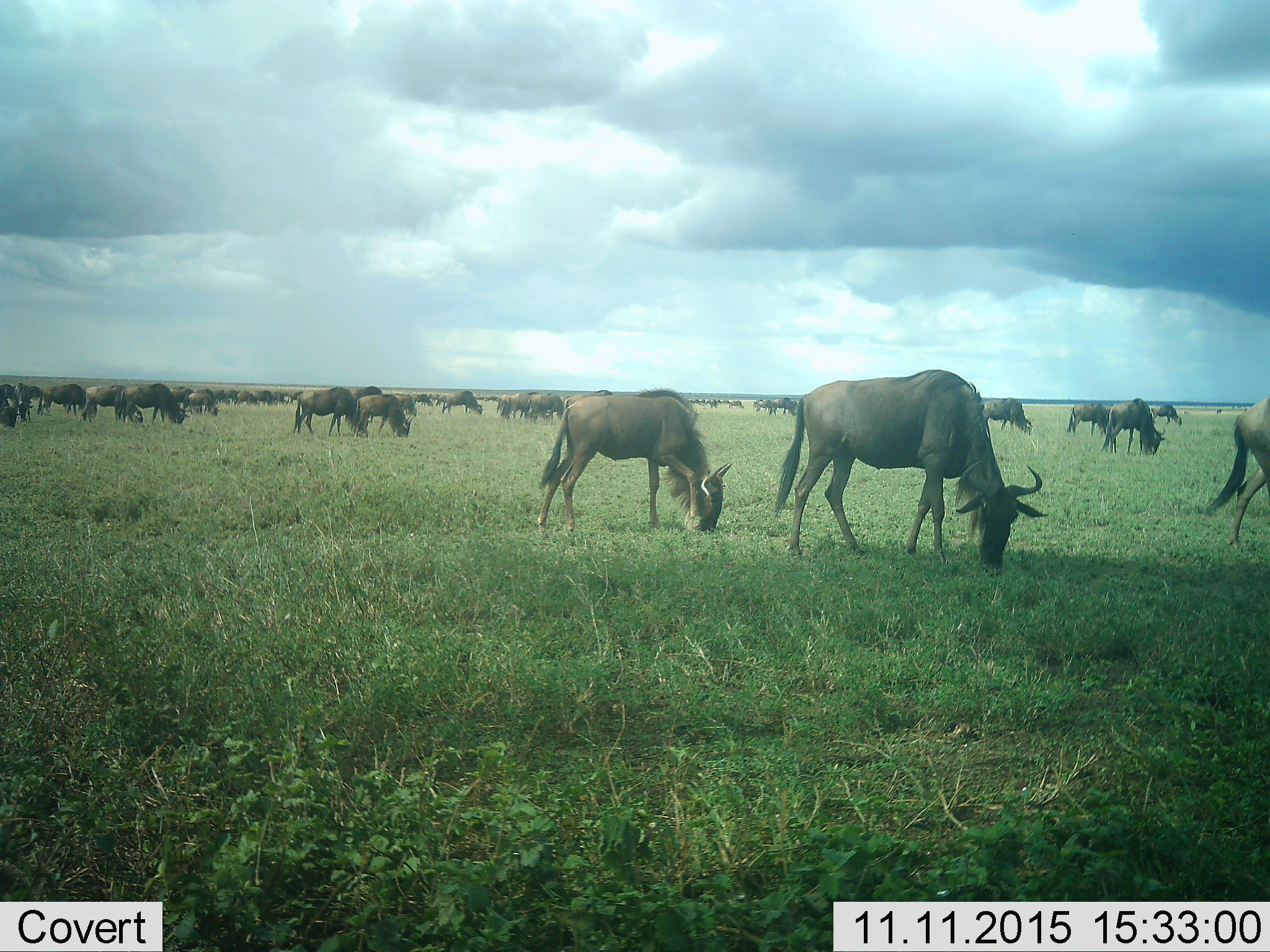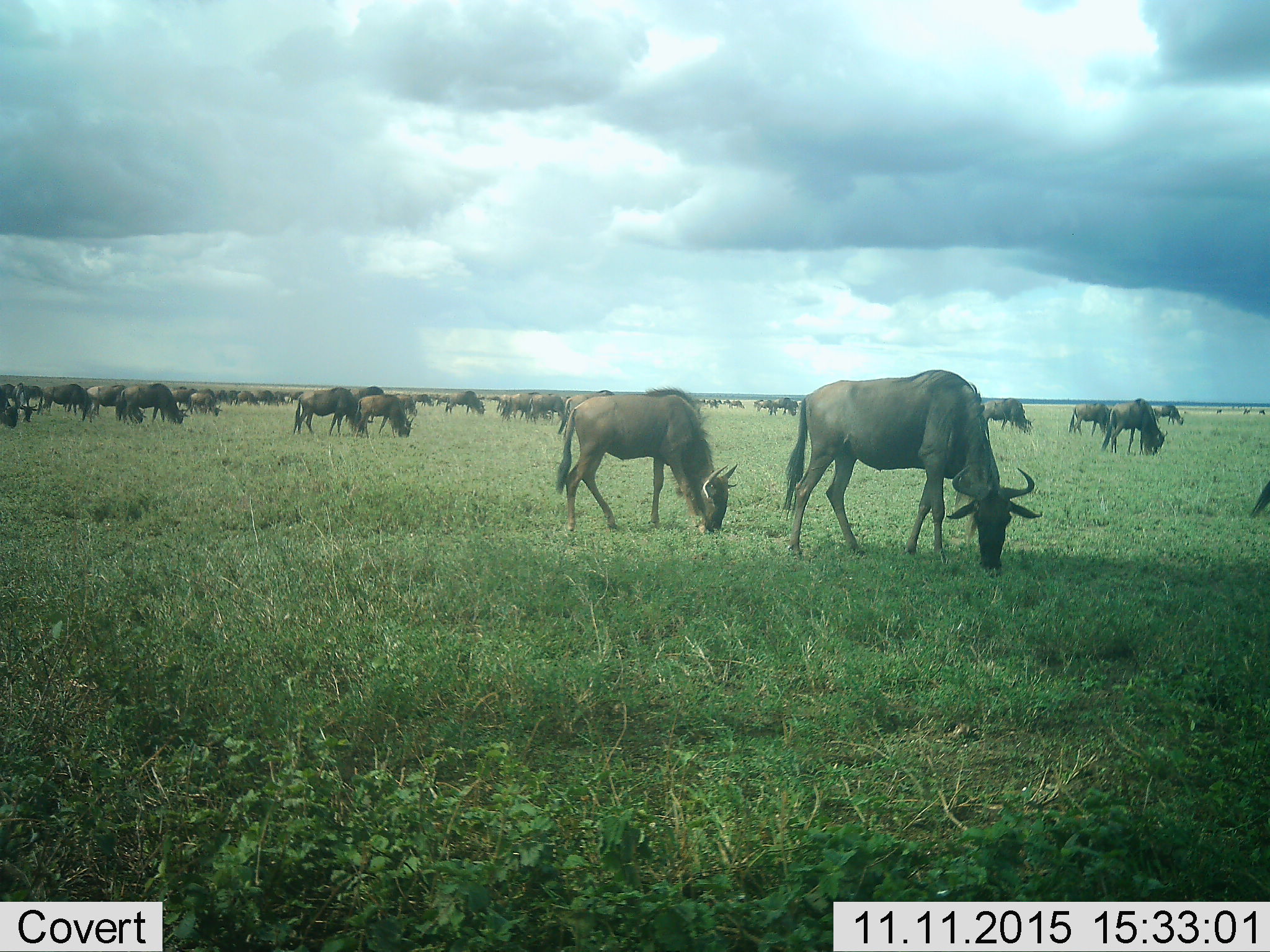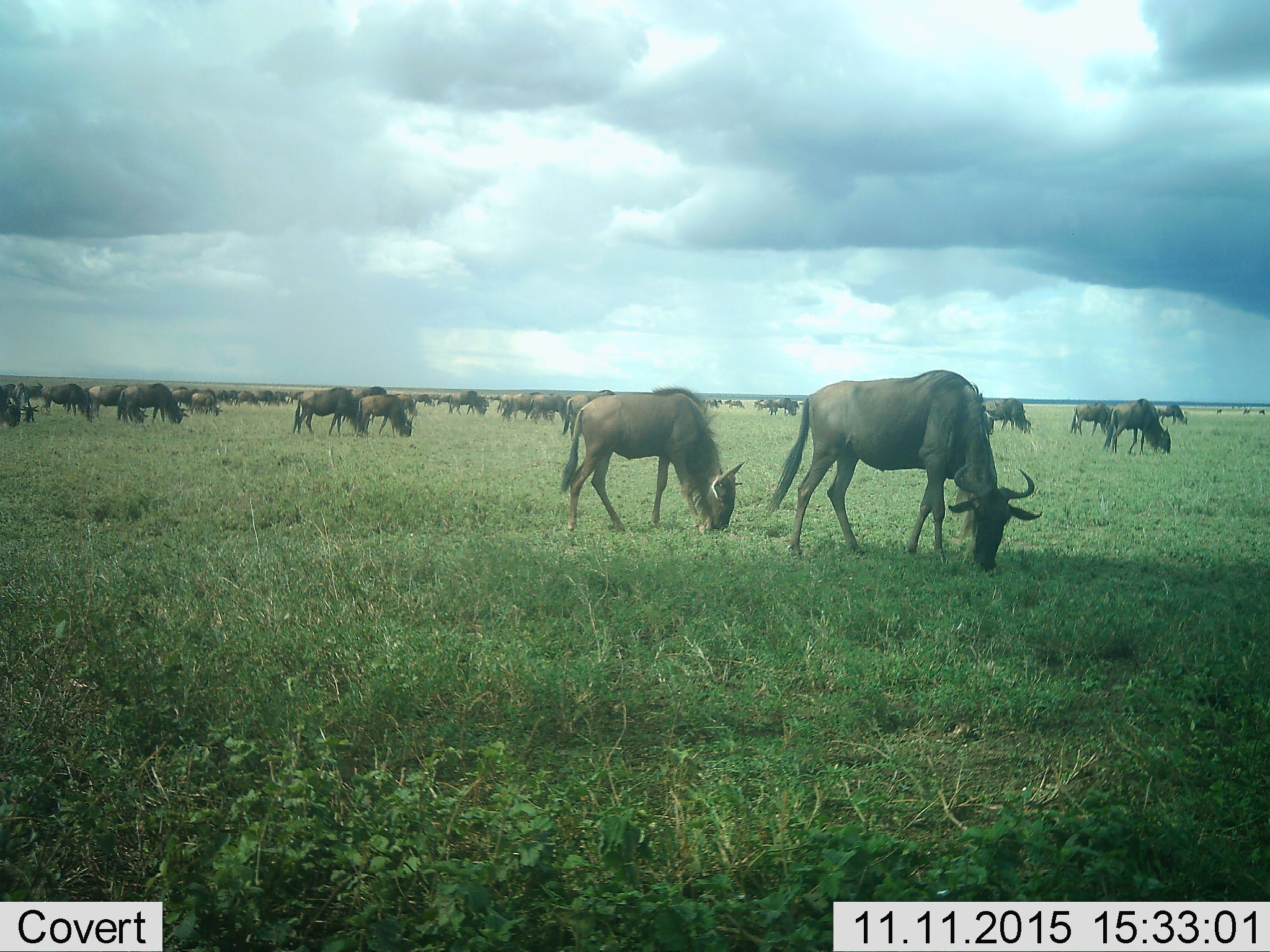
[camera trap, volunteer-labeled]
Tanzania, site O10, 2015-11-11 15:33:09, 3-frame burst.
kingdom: Animalia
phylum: Chordata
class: Mammalia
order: Artiodactyla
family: Bovidae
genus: Connochaetes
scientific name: Connochaetes taurinus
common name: blue wildebeest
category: wildebeest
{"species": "wildebeest (blue wildebeest) (Connochaetes taurinus)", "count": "51+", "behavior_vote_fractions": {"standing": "22%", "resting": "22%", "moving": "33%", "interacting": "11%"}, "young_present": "22%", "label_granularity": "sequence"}